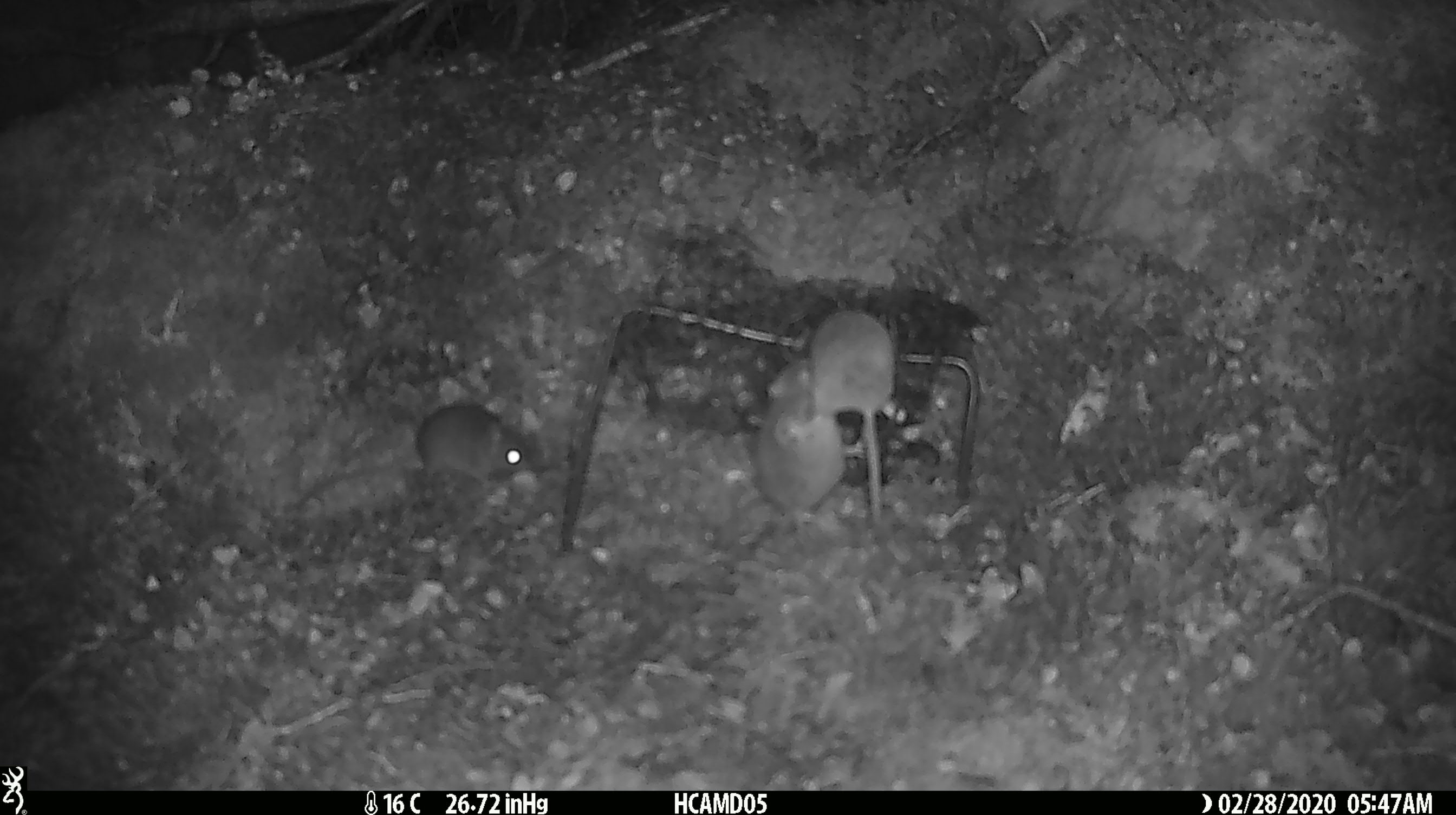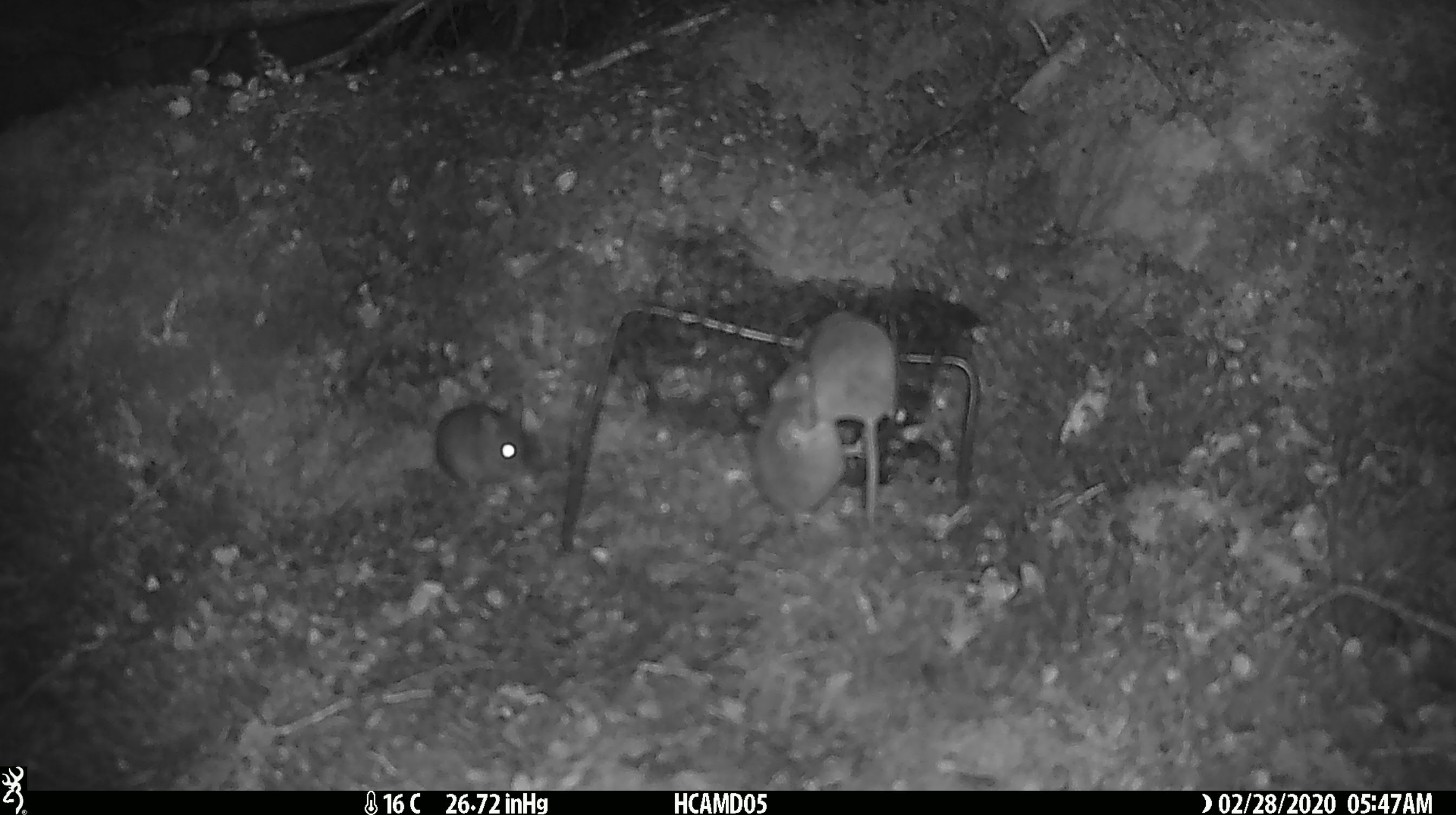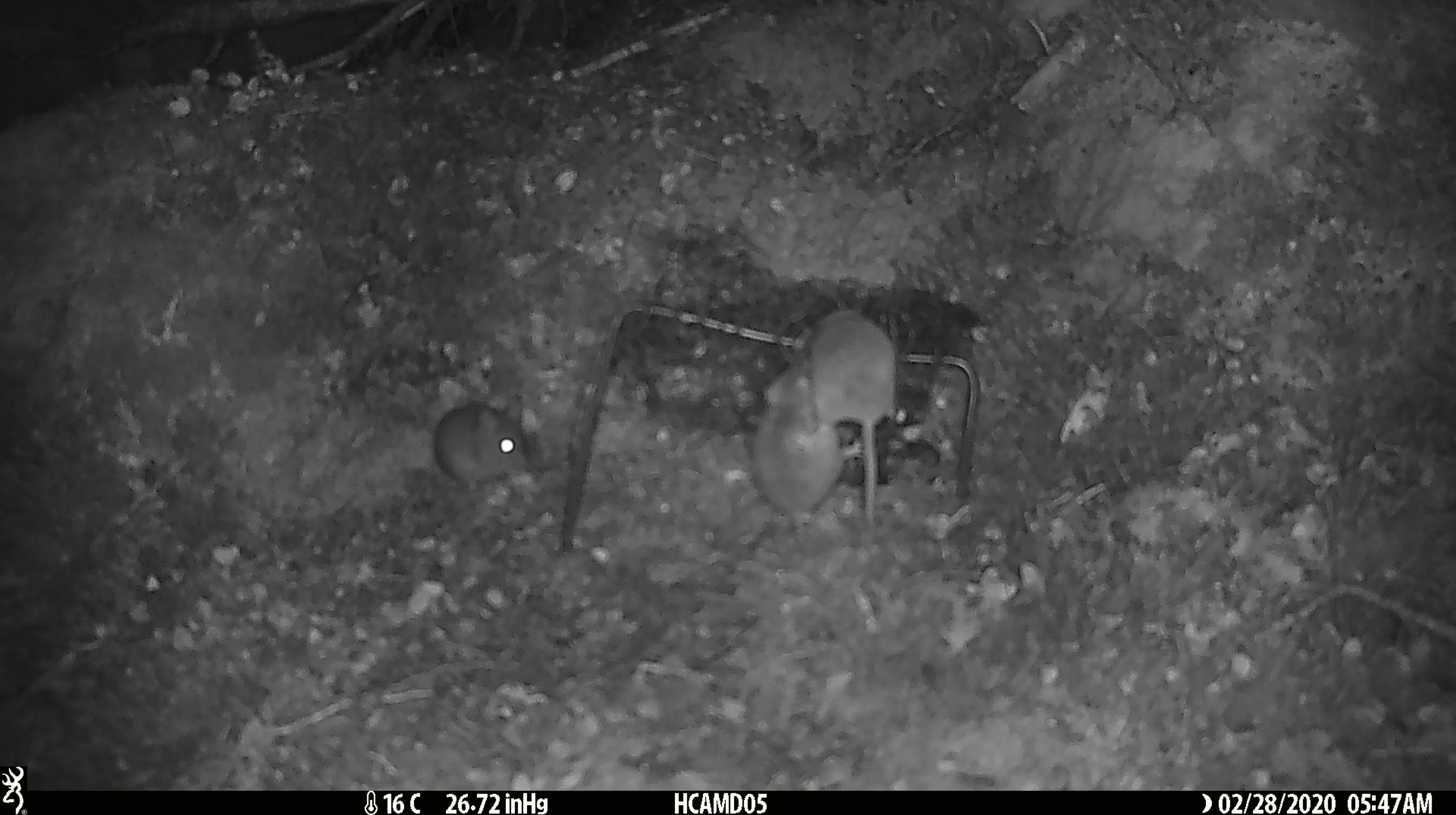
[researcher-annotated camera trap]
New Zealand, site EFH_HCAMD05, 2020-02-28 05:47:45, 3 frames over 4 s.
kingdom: Animalia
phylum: Chordata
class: Mammalia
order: Rodentia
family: Muridae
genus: Mus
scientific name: Mus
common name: mouse